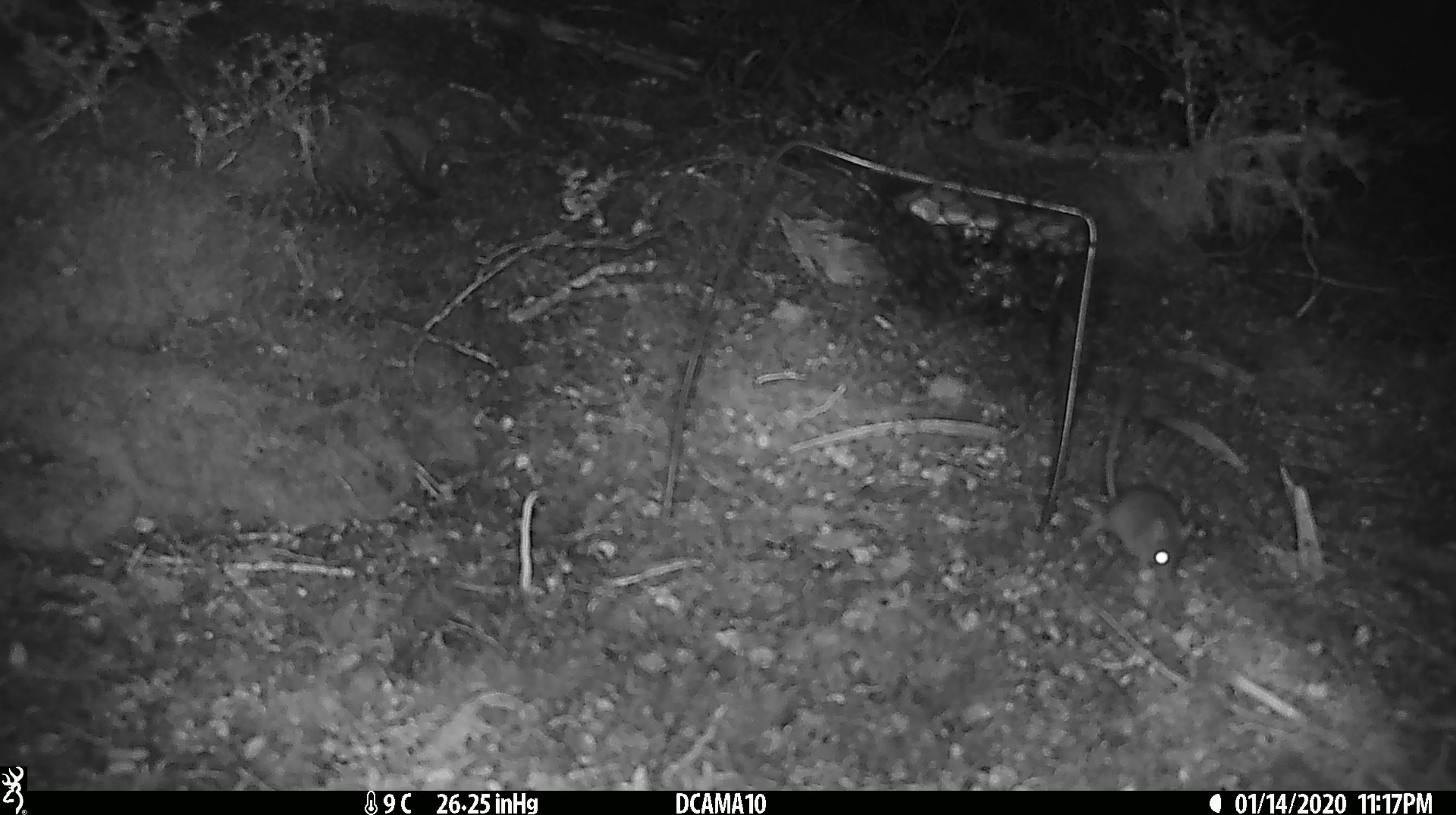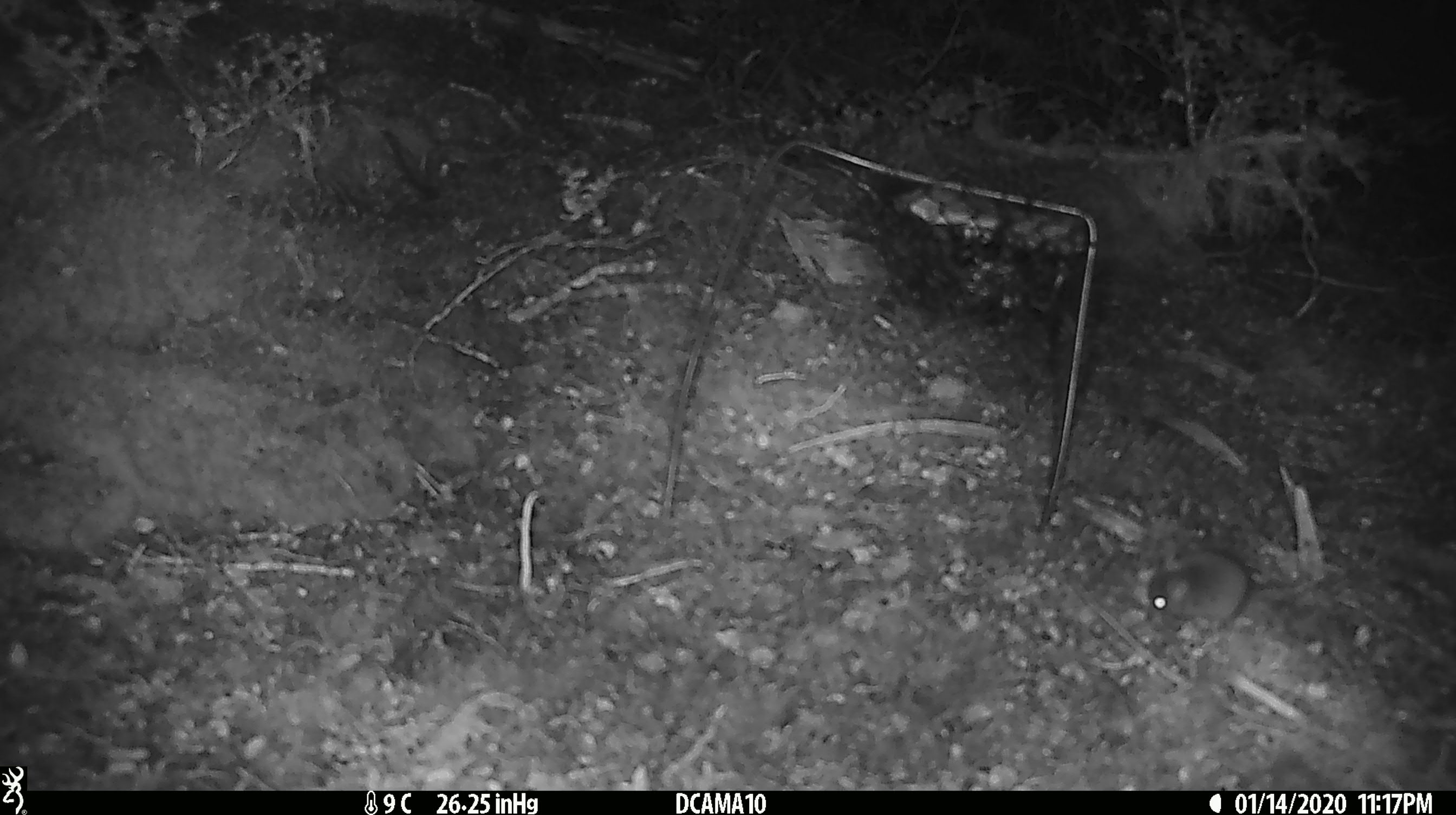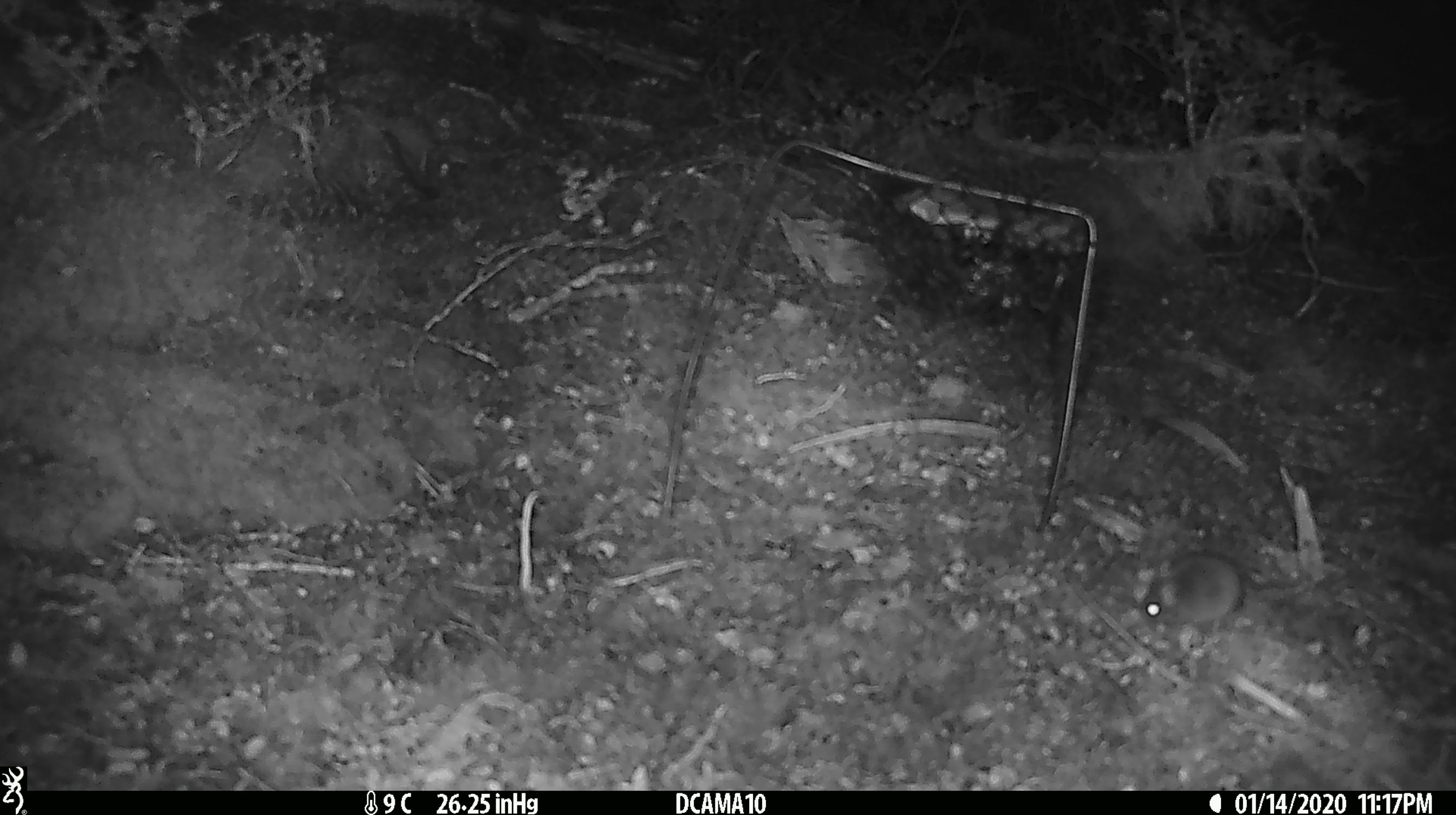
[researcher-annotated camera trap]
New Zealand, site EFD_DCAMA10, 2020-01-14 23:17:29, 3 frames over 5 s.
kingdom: Animalia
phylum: Chordata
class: Mammalia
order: Rodentia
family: Muridae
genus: Mus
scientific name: Mus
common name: mouse